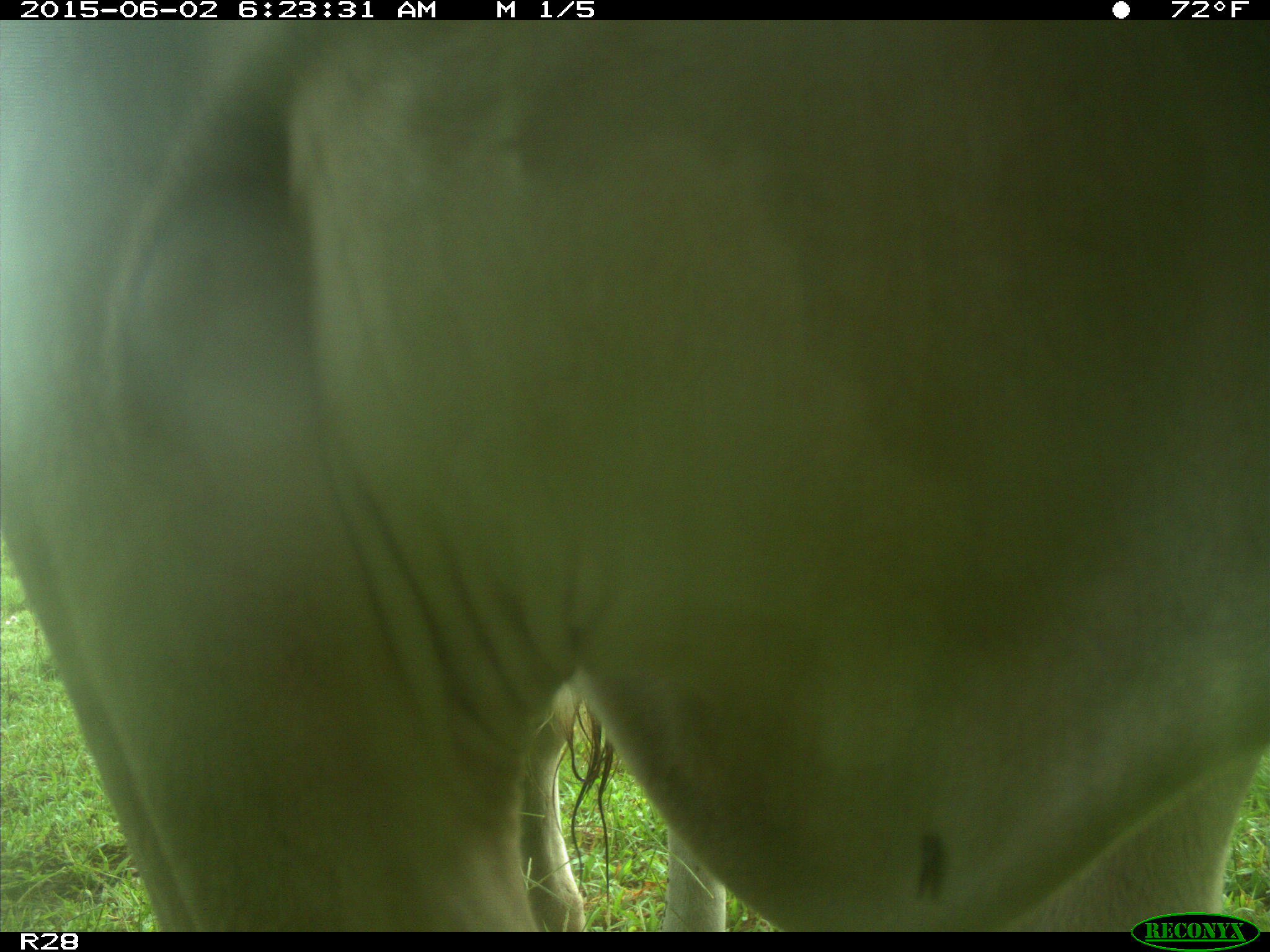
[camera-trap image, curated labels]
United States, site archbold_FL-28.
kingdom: Animalia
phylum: Chordata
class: Mammalia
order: Artiodactyla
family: Bovidae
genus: Bos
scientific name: Bos taurus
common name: domestic cow